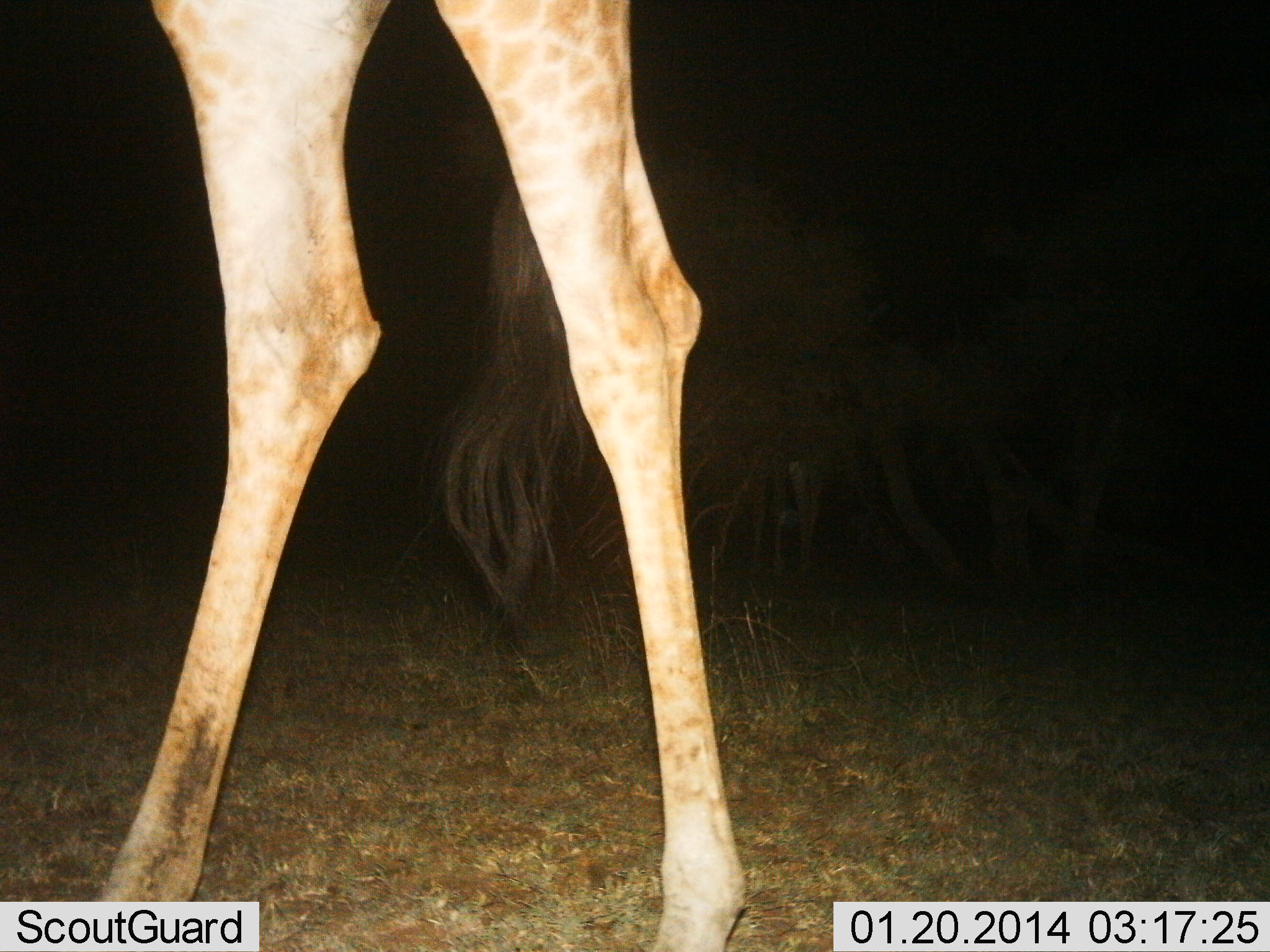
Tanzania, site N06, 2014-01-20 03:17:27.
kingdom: Animalia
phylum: Chordata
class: Mammalia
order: Artiodactyla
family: Giraffidae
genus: Giraffa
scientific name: Giraffa camelopardalis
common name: giraffe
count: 1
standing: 77%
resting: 0%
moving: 15%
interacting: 0%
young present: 0%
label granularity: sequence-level